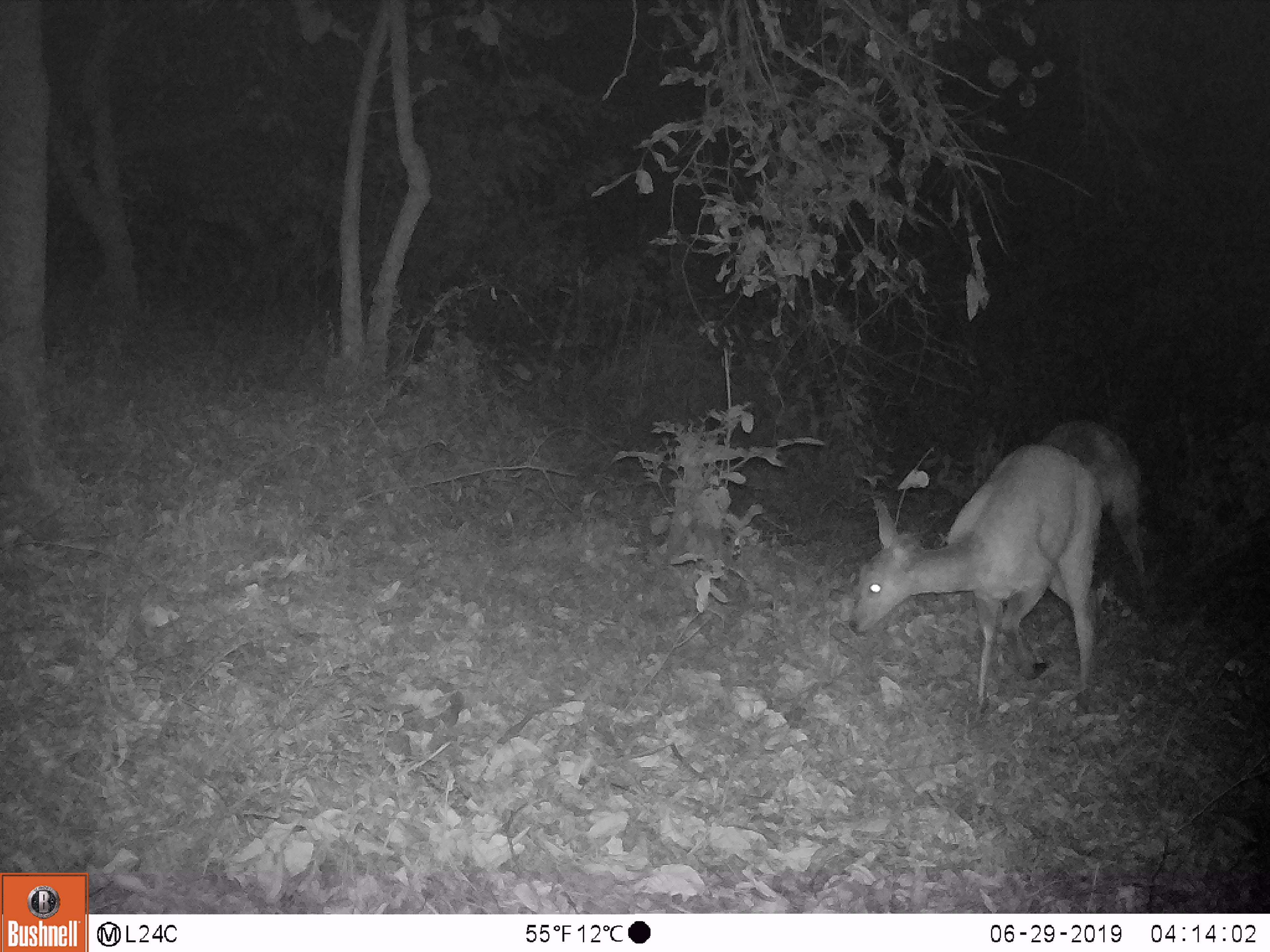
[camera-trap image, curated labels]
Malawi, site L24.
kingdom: Animalia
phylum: Chordata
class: Mammalia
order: Artiodactyla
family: Bovidae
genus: Redunca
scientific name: Redunca arundinum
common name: southern reedbuck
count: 2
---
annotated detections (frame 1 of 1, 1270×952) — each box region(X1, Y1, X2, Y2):
southern reedbuck: region(830, 427, 1107, 732); region(1030, 416, 1163, 595)